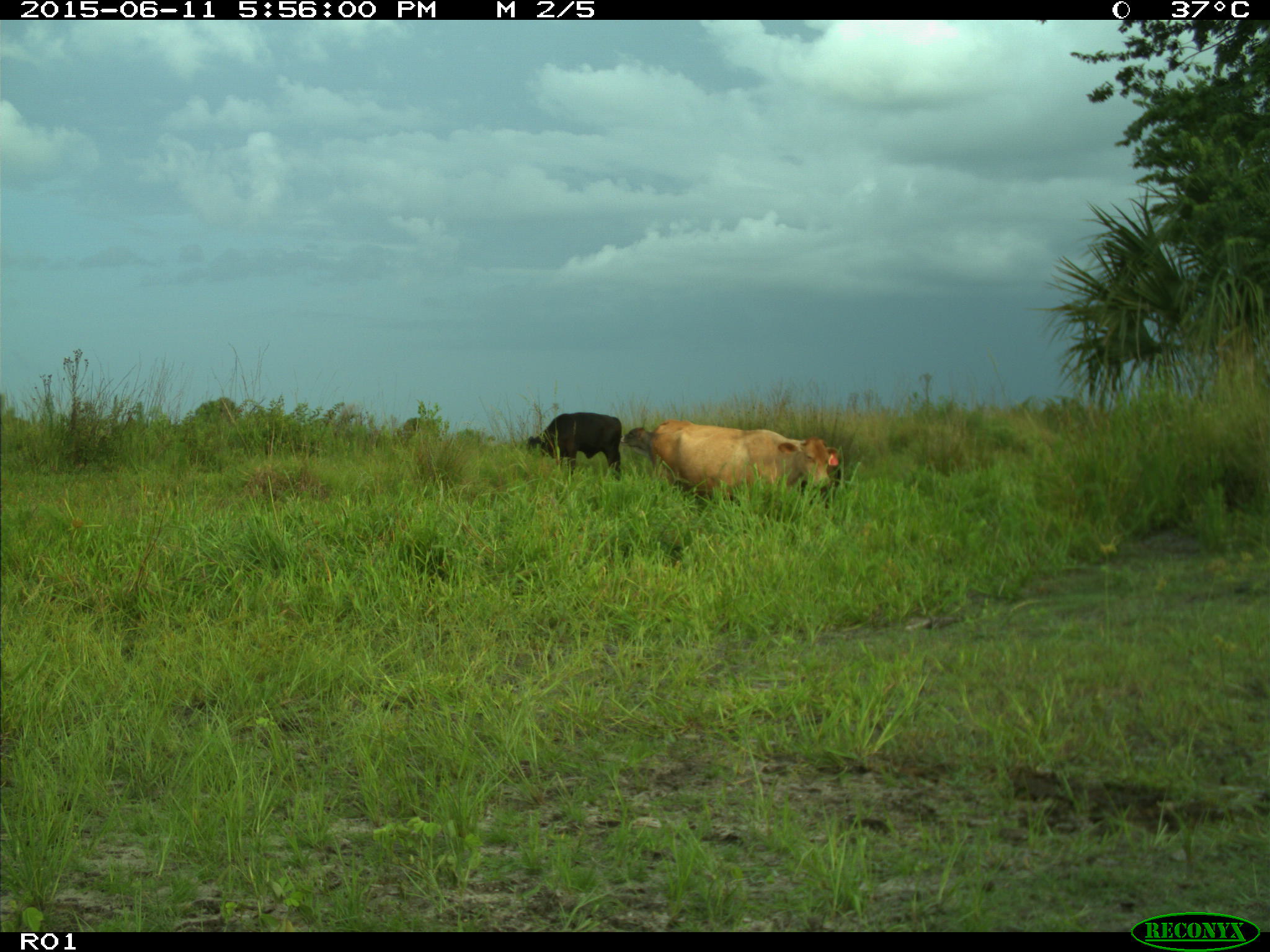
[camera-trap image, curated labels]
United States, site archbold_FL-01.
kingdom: Animalia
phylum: Chordata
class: Mammalia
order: Artiodactyla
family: Bovidae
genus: Bos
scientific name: Bos taurus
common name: domestic cow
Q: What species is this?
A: Bos taurus (domestic cow).